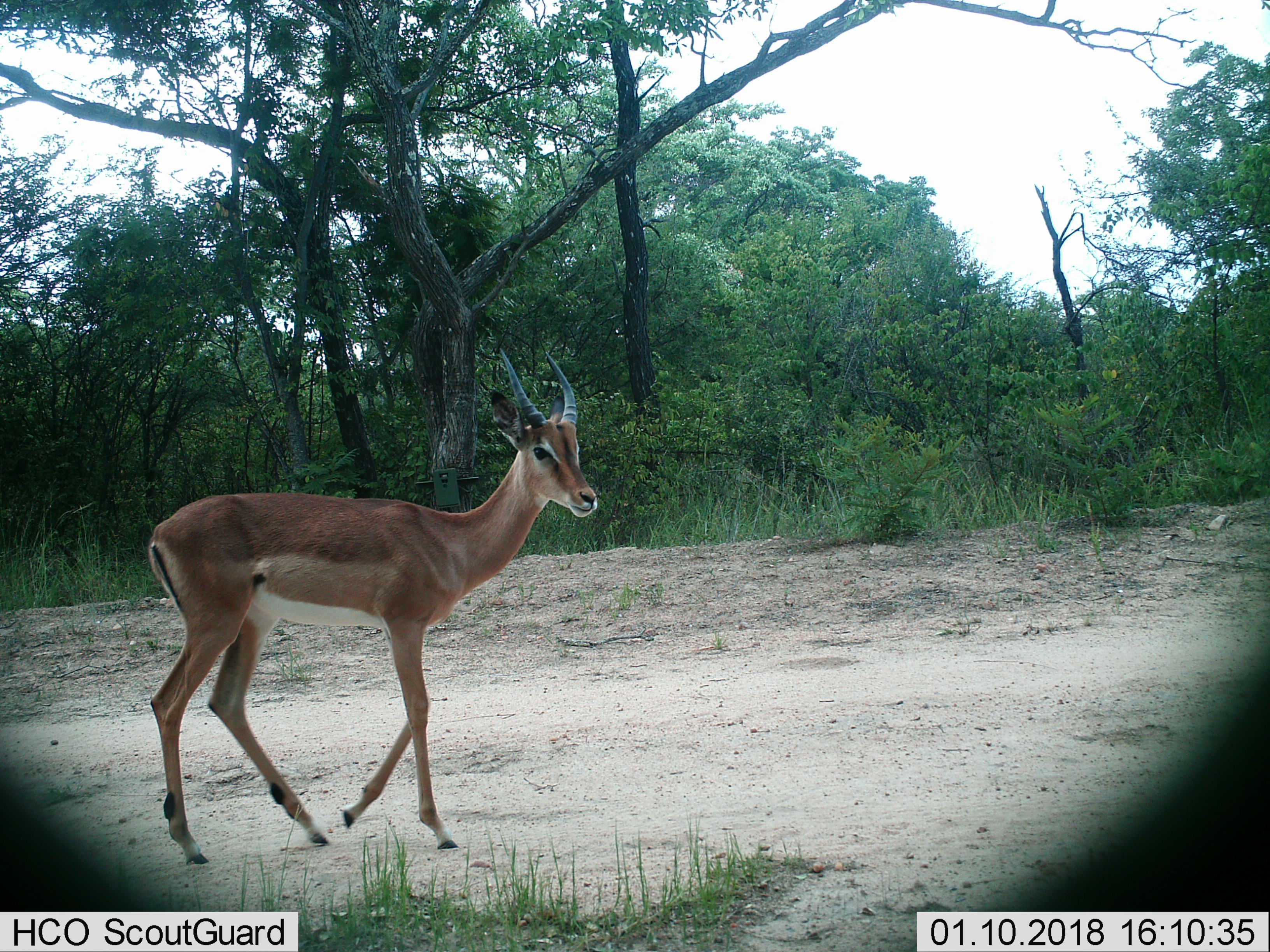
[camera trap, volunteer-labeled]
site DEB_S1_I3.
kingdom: Animalia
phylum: Chordata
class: Mammalia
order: Artiodactyla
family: Bovidae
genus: Aepyceros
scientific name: Aepyceros melampus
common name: impala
Impala (Aepyceros melampus), count 1. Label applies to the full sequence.